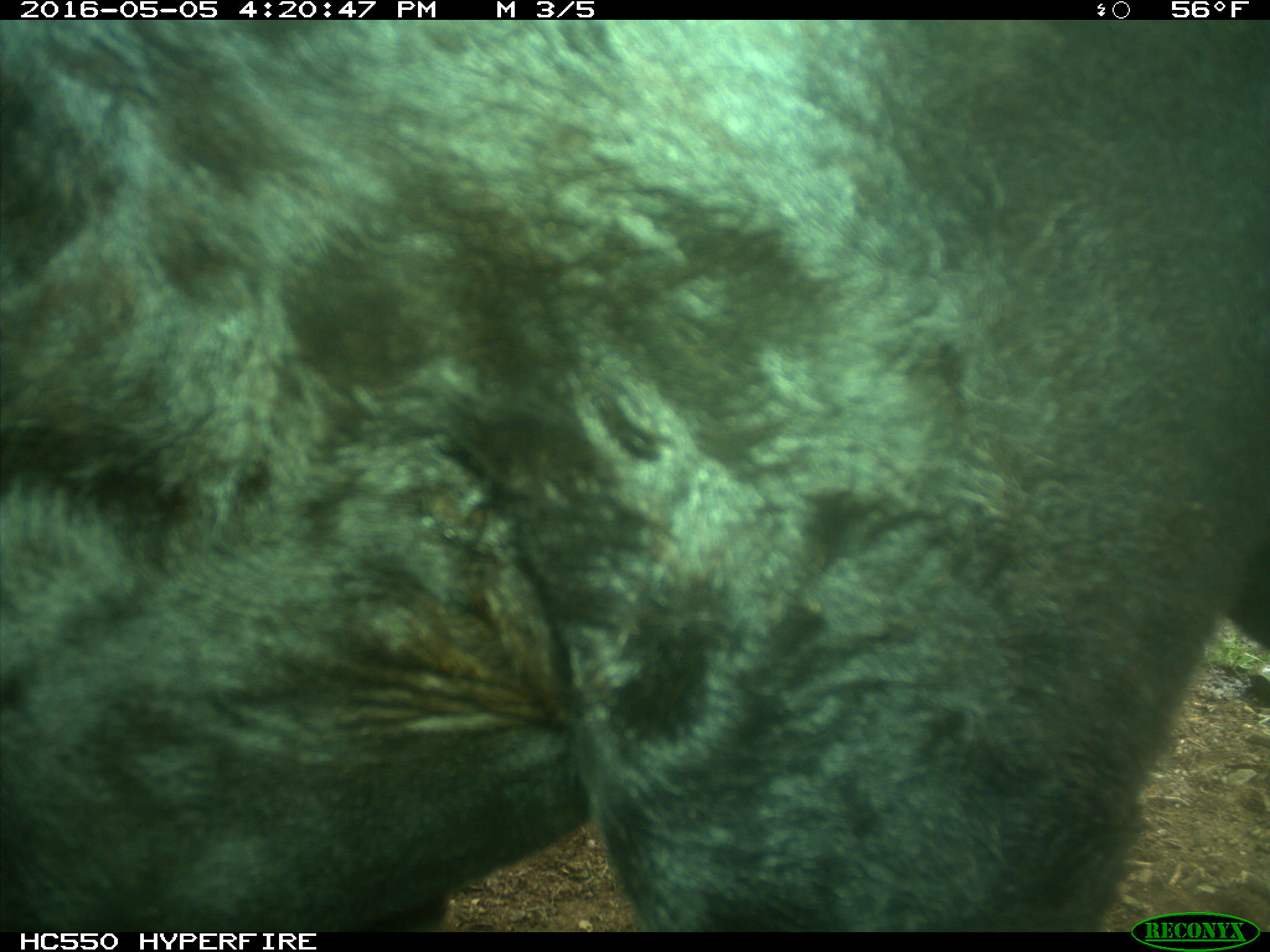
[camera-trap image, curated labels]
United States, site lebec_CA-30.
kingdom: Animalia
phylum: Chordata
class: Mammalia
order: Artiodactyla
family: Bovidae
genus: Bos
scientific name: Bos taurus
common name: domestic cow